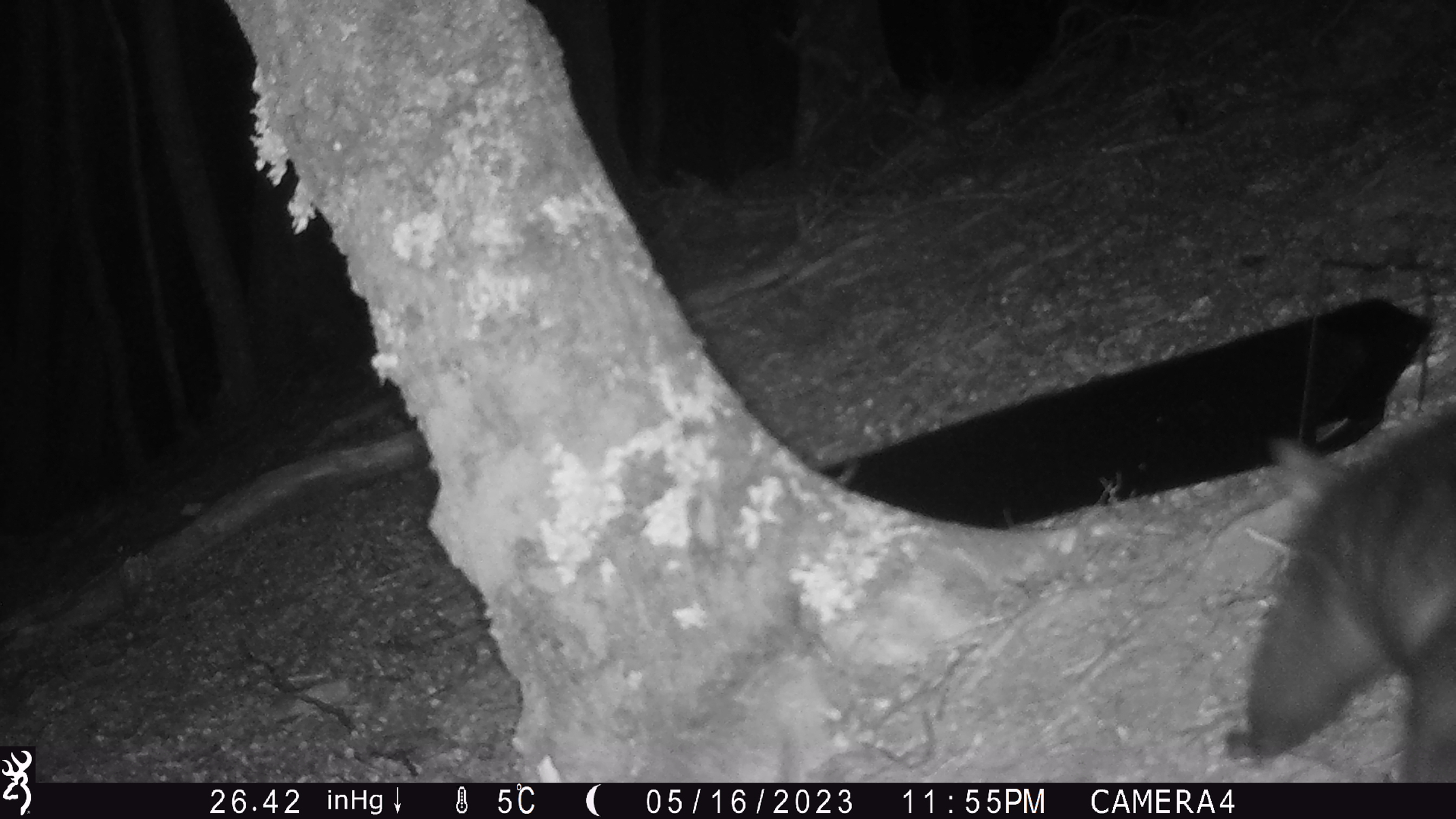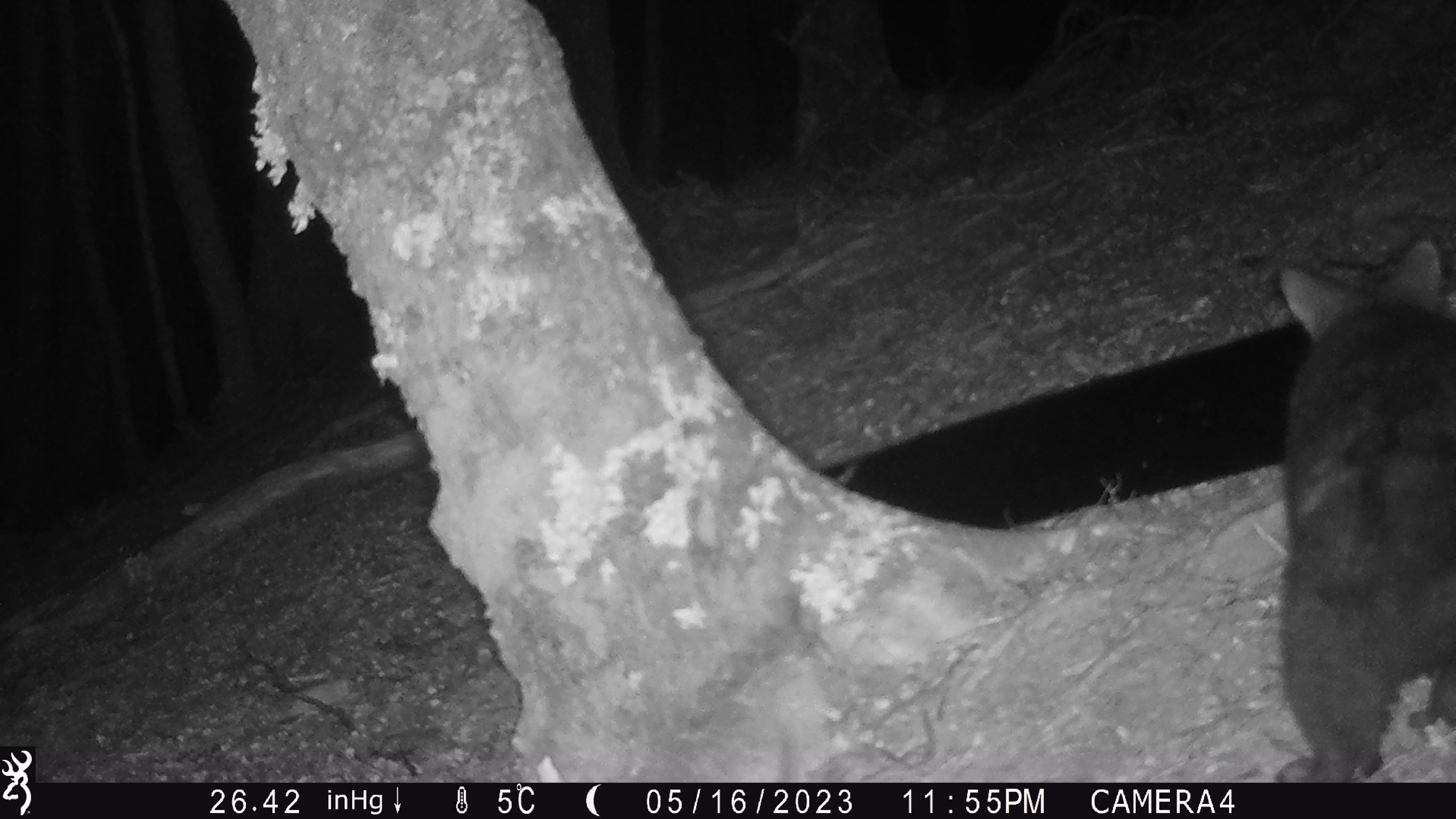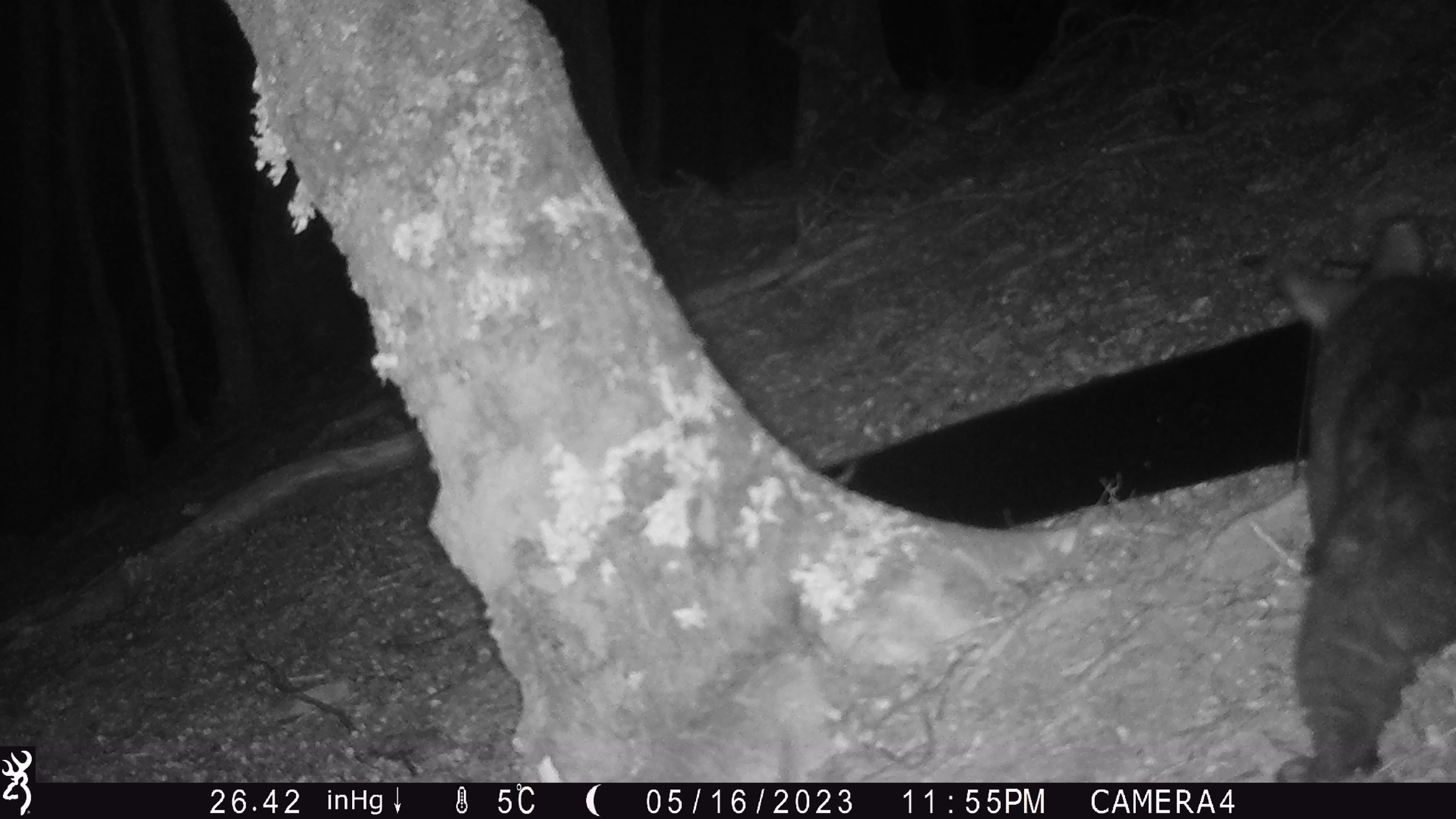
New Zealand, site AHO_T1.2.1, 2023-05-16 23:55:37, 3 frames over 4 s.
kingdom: Animalia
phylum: Chordata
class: Mammalia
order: Carnivora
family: Mustelidae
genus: Mustela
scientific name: Mustela erminea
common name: stoat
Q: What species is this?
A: Stoat (Mustela erminea).